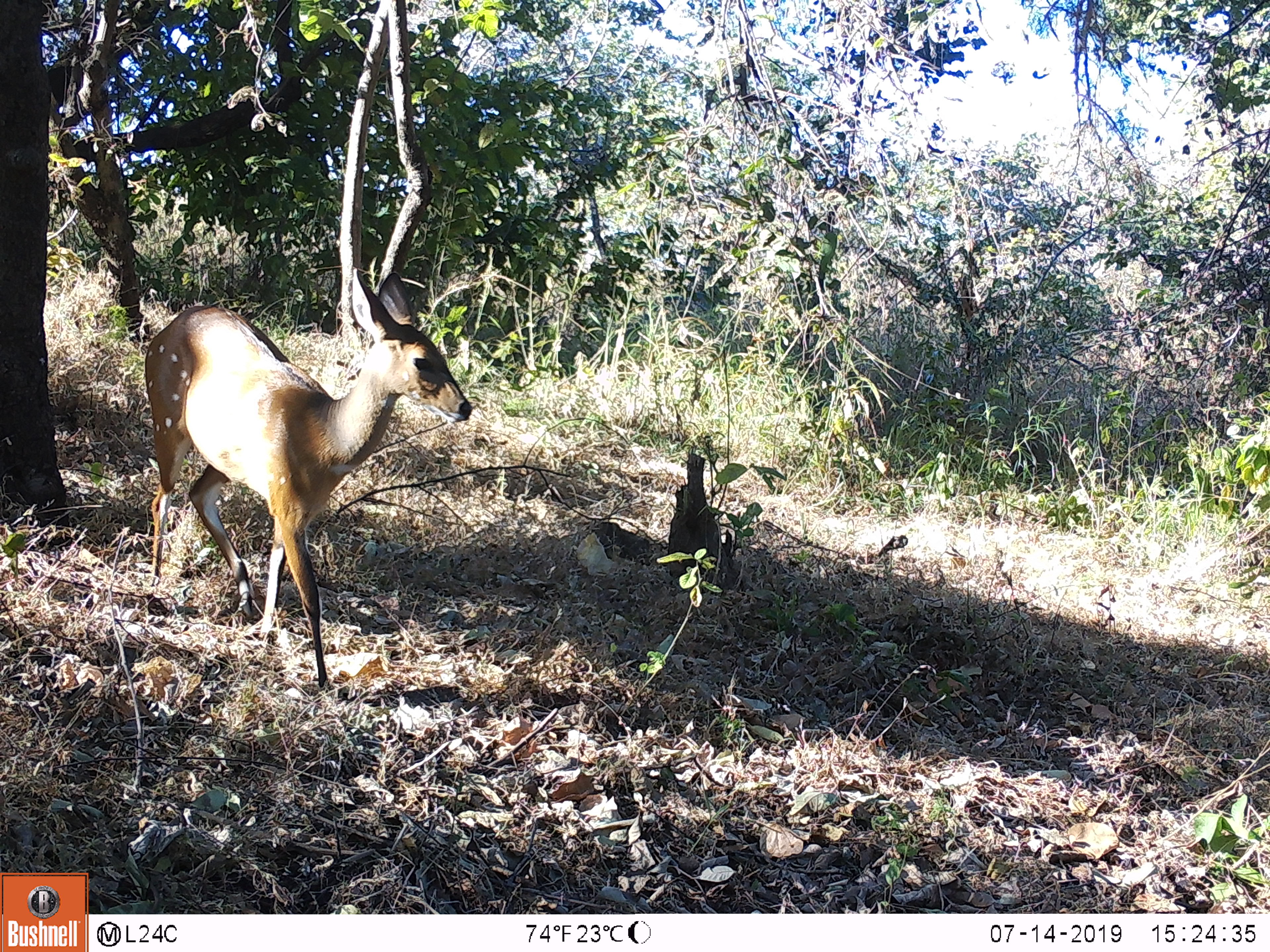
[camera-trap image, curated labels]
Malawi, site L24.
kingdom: Animalia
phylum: Chordata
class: Mammalia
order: Artiodactyla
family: Bovidae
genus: Tragelaphus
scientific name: Tragelaphus sylvaticus sylvaticus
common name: cape bushbuck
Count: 1.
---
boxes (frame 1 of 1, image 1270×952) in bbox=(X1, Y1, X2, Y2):
cape bushbuck: bbox=(144, 251, 477, 701)